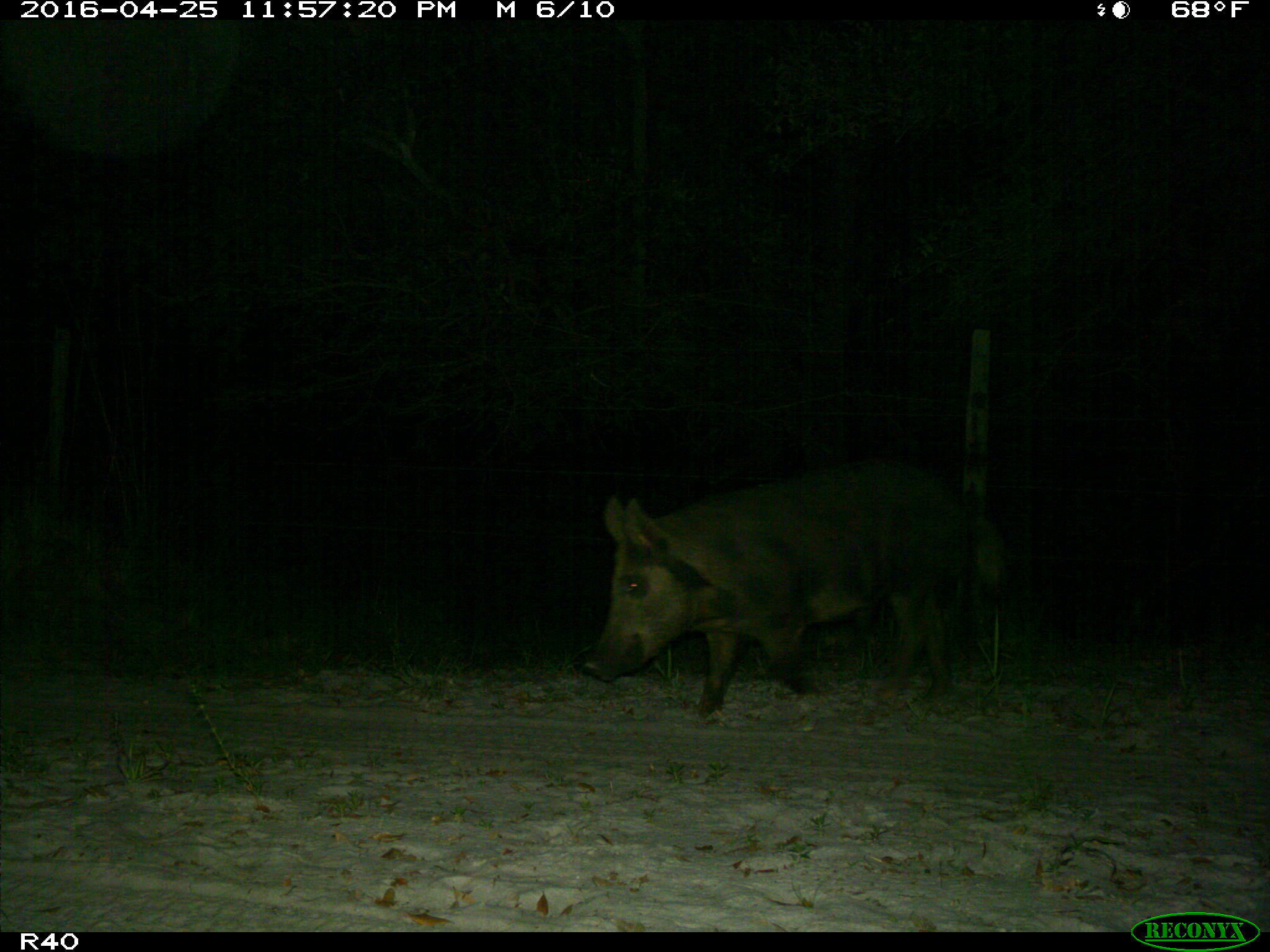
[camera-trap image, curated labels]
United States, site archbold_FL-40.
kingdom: Animalia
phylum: Chordata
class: Mammalia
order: Artiodactyla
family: Suidae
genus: Sus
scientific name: Sus scrofa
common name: wild boar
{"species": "Sus scrofa (wild boar)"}